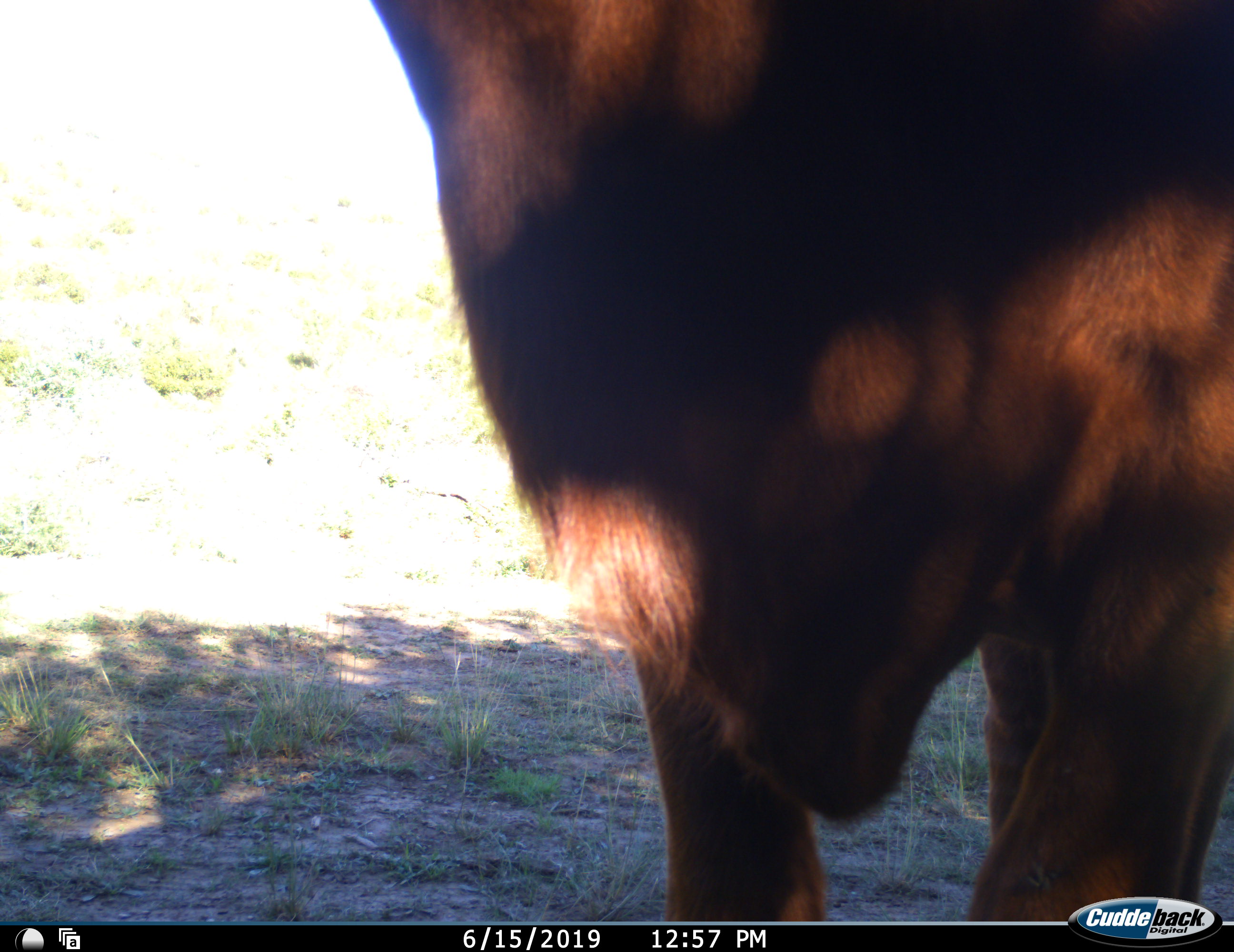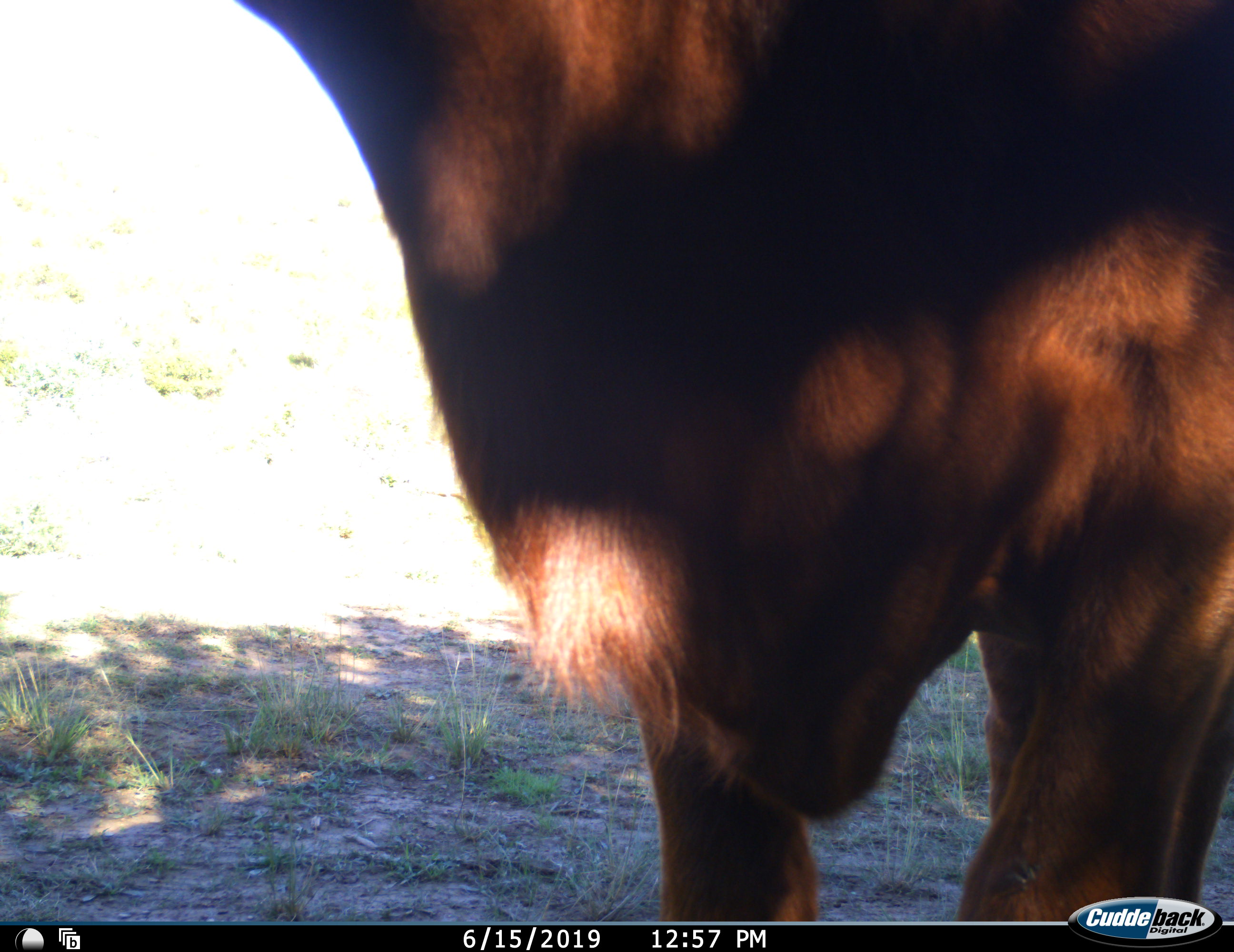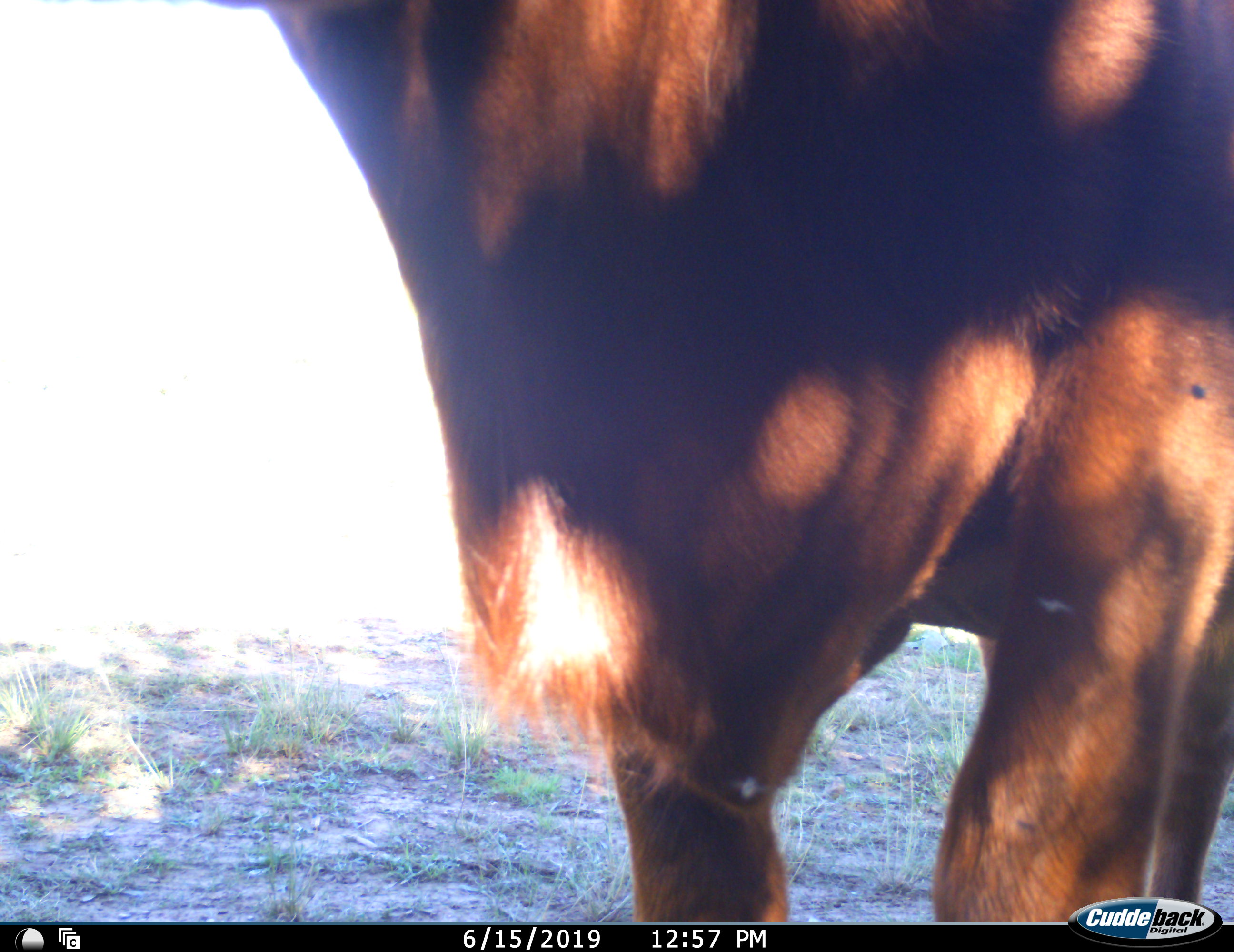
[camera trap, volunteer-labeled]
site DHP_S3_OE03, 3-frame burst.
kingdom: Animalia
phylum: Chordata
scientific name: Vertebrata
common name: domestic animal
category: domesticanimal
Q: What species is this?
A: Domesticanimal (domestic animal) (Vertebrata).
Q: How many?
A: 1.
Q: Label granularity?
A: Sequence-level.